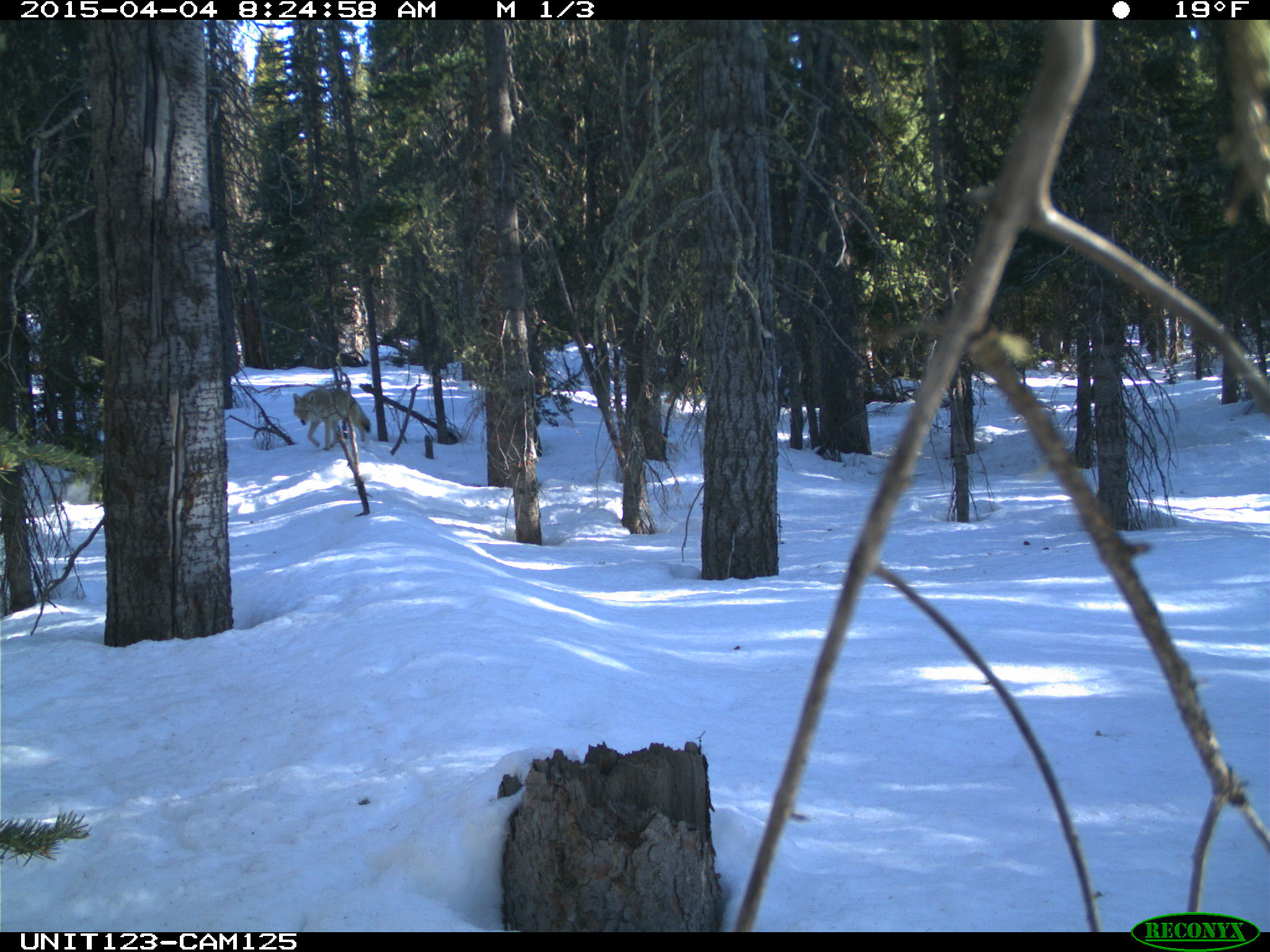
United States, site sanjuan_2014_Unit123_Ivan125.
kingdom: Animalia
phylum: Chordata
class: Mammalia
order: Carnivora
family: Canidae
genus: Canis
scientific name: Canis latrans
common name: coyote